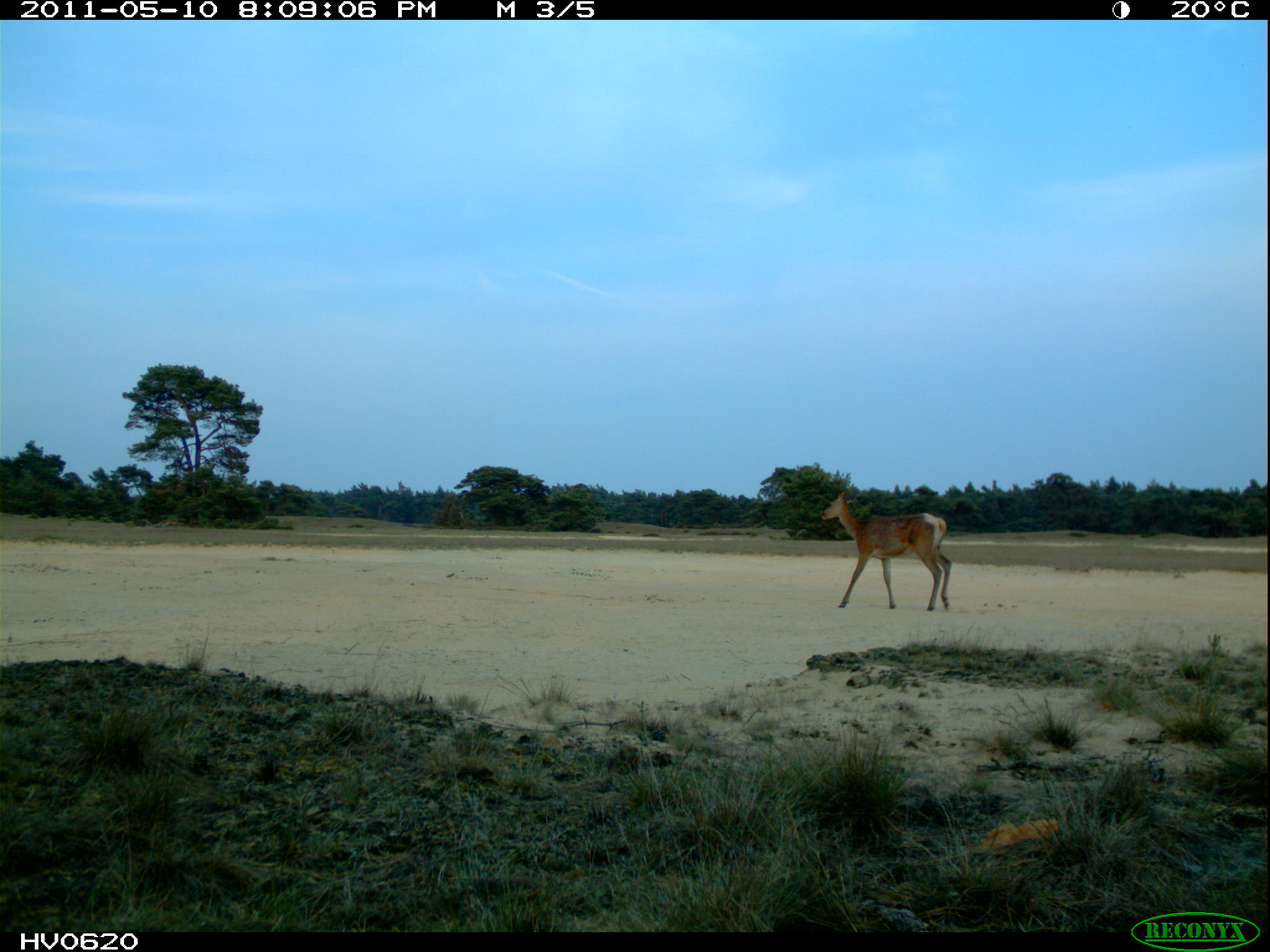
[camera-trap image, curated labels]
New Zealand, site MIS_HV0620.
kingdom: Animalia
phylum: Chordata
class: Mammalia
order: Artiodactyla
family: Cervidae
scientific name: Cervidae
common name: deer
Deer (Cervidae).